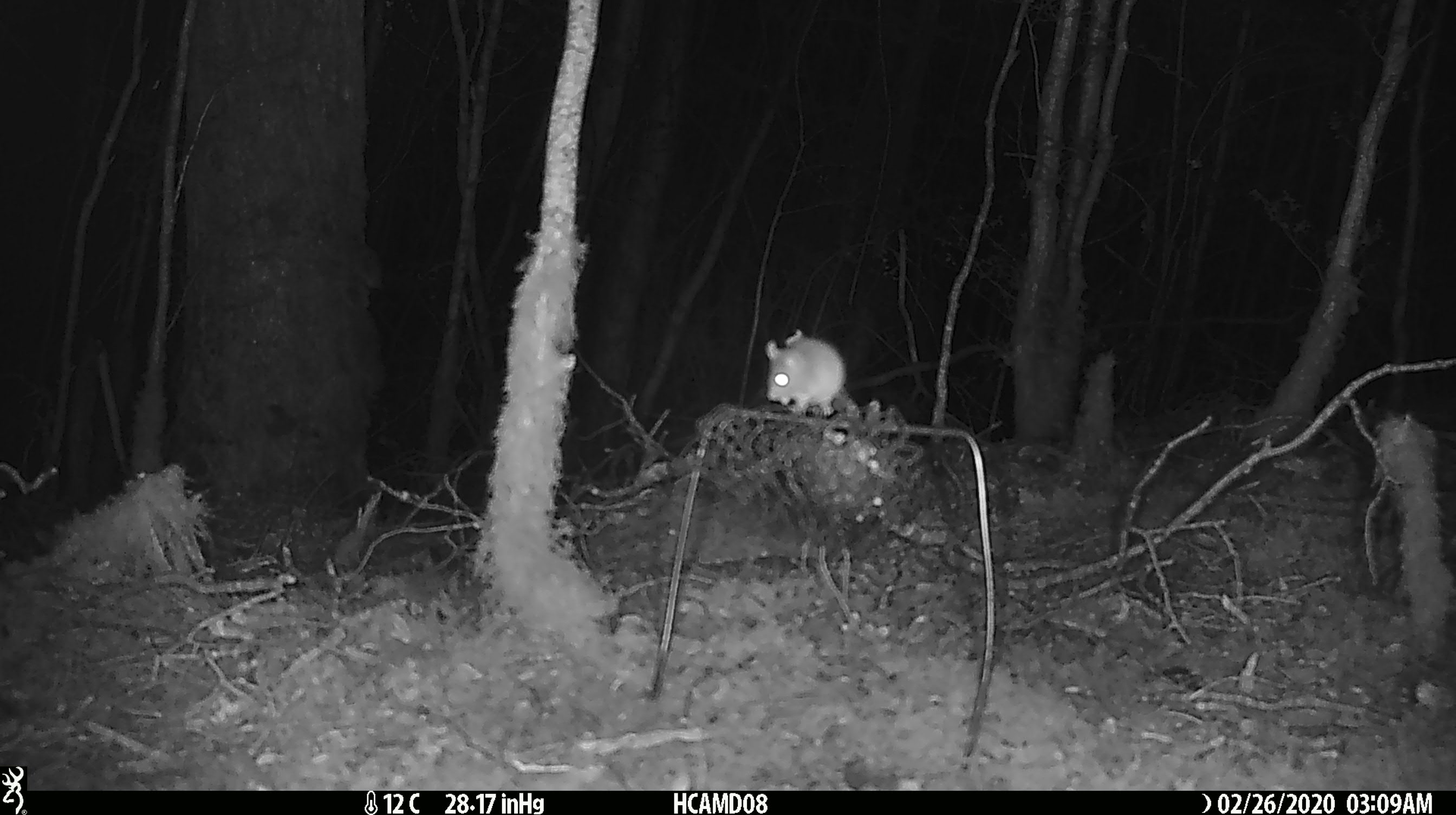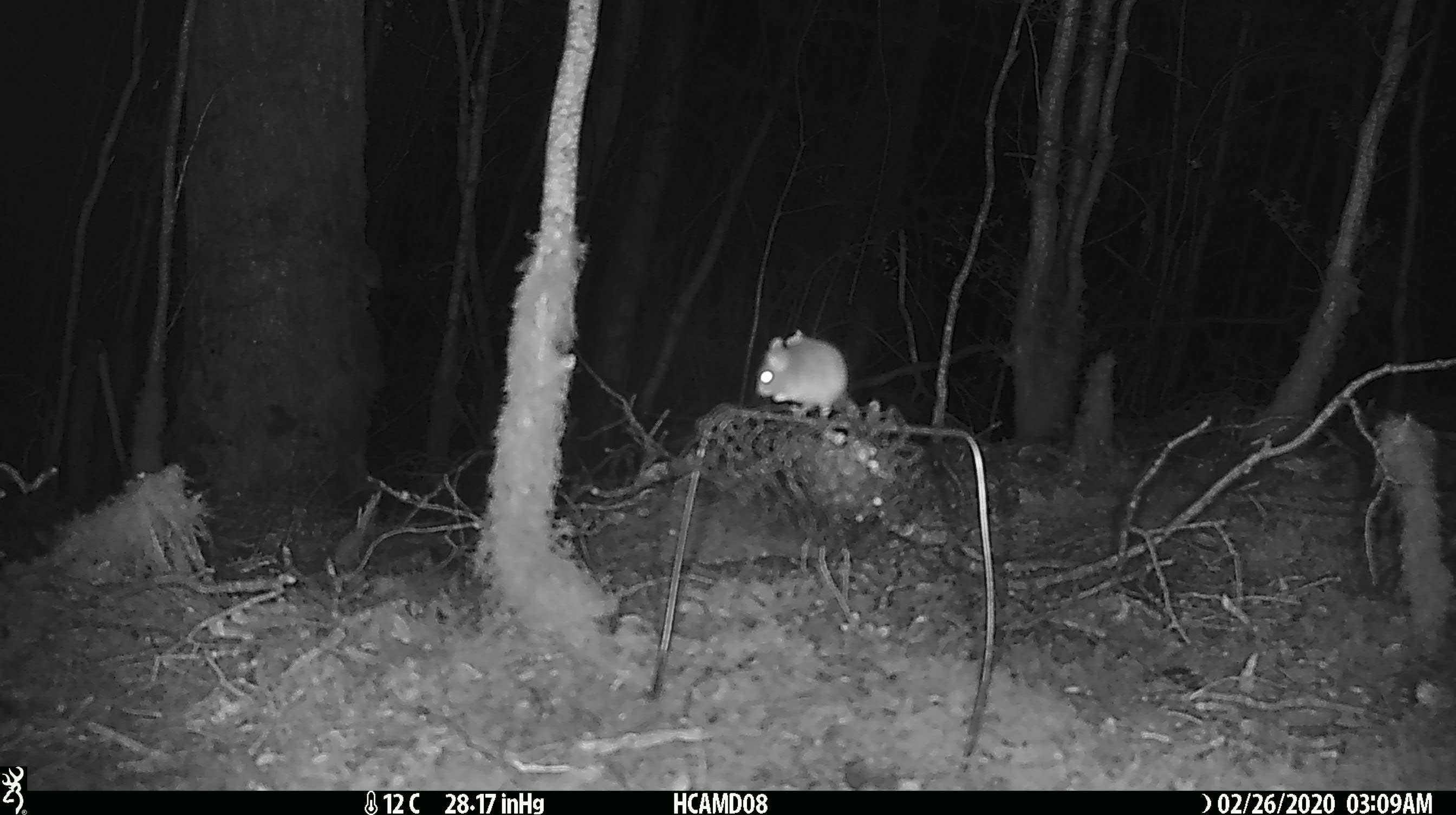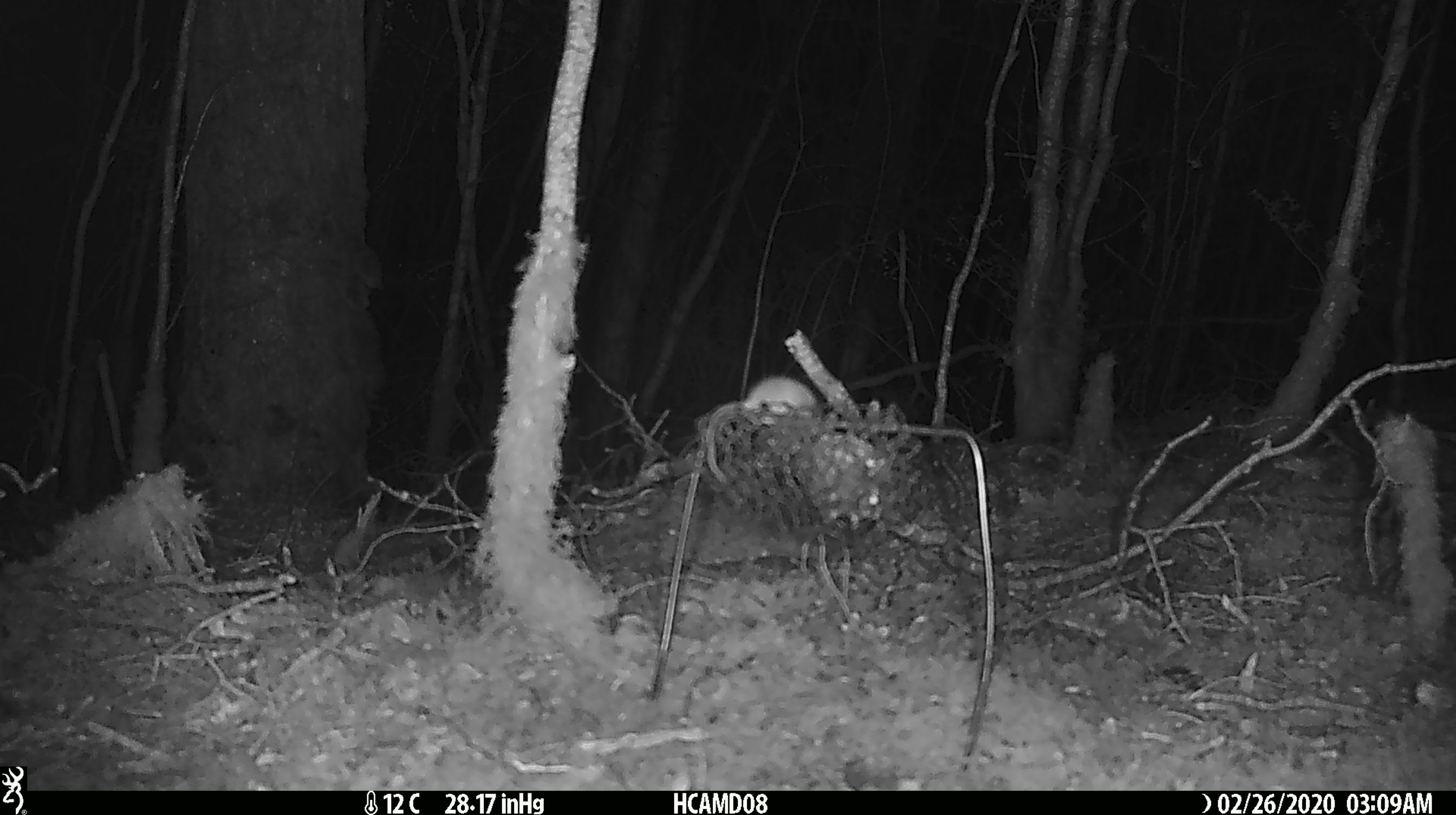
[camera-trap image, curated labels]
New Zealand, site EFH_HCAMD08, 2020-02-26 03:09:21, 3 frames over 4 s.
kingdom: Animalia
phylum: Chordata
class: Mammalia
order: Rodentia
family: Muridae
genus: Mus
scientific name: Mus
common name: mouse